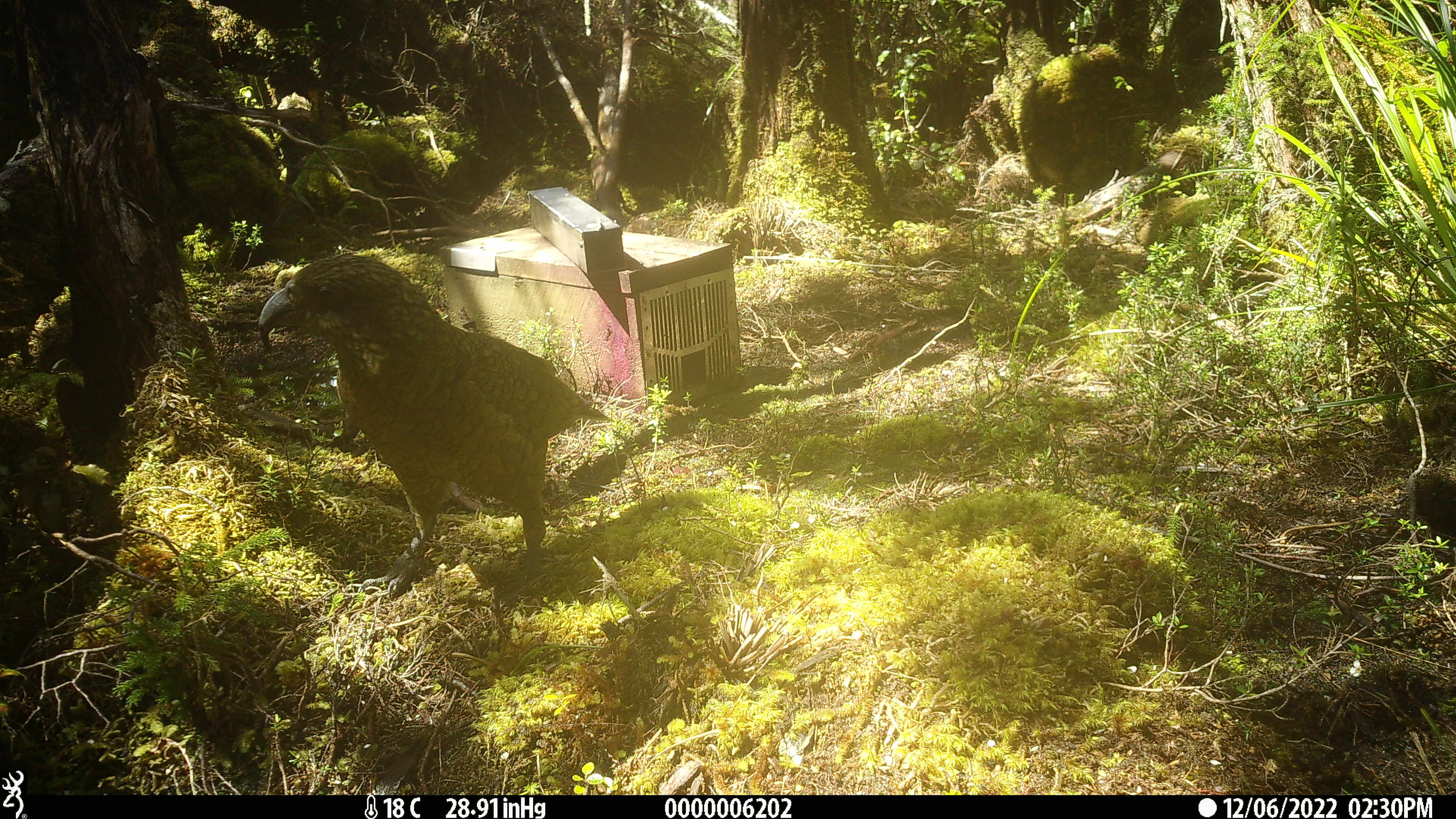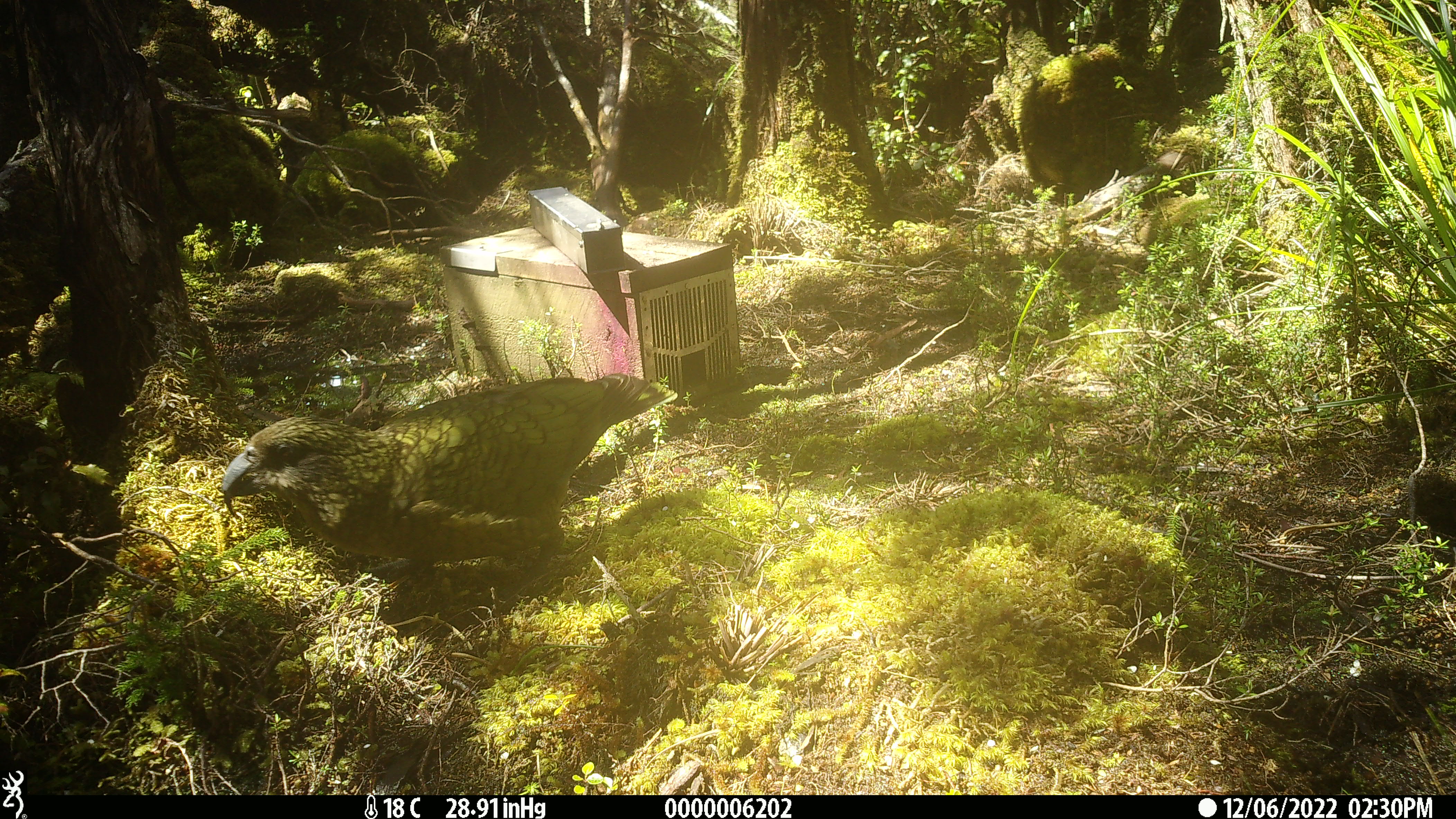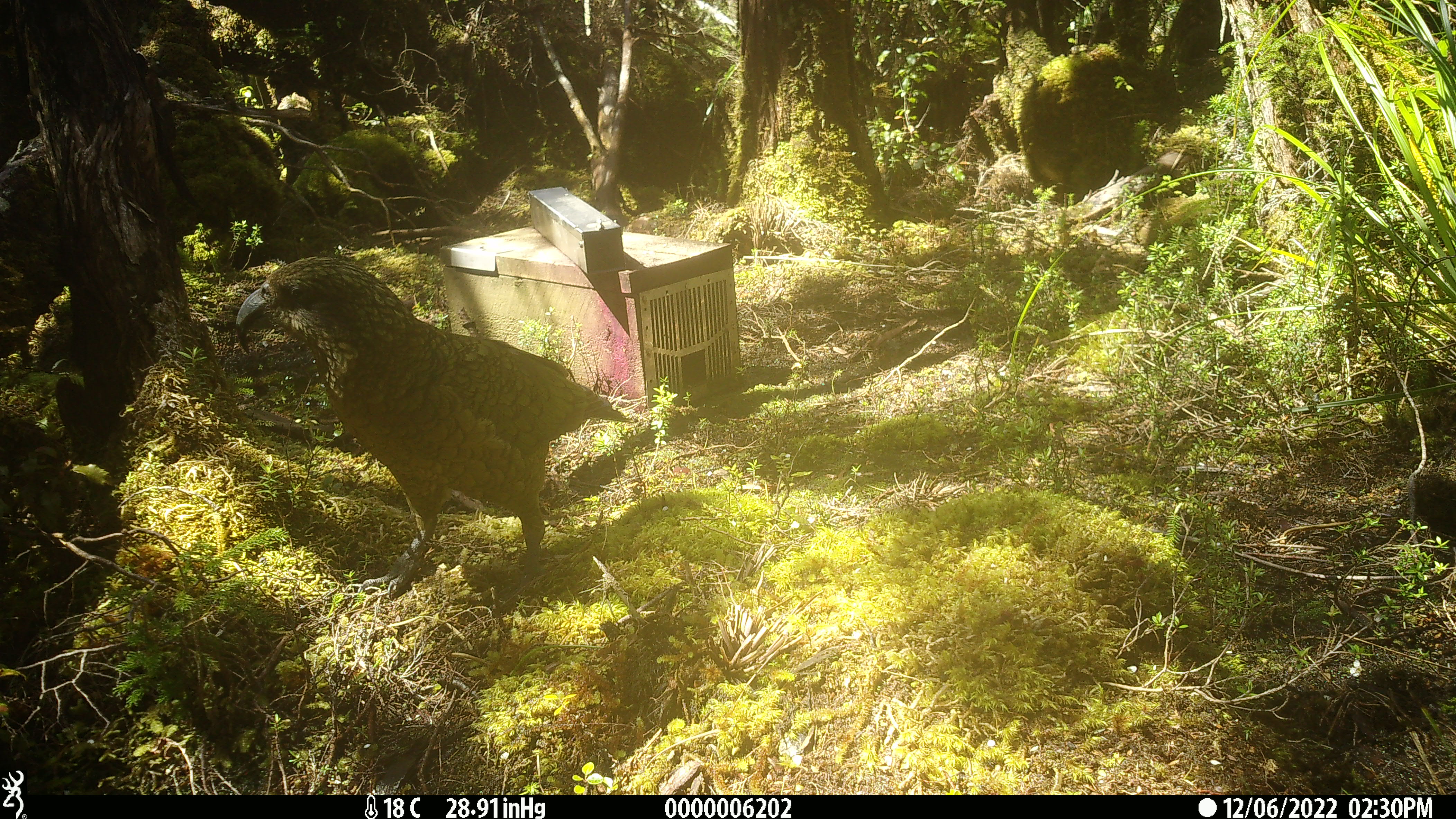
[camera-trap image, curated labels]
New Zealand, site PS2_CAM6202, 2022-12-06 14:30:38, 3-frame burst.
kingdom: Animalia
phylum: Chordata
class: Aves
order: Psittaciformes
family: Strigopidae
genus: Nestor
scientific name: Nestor notabilis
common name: kea